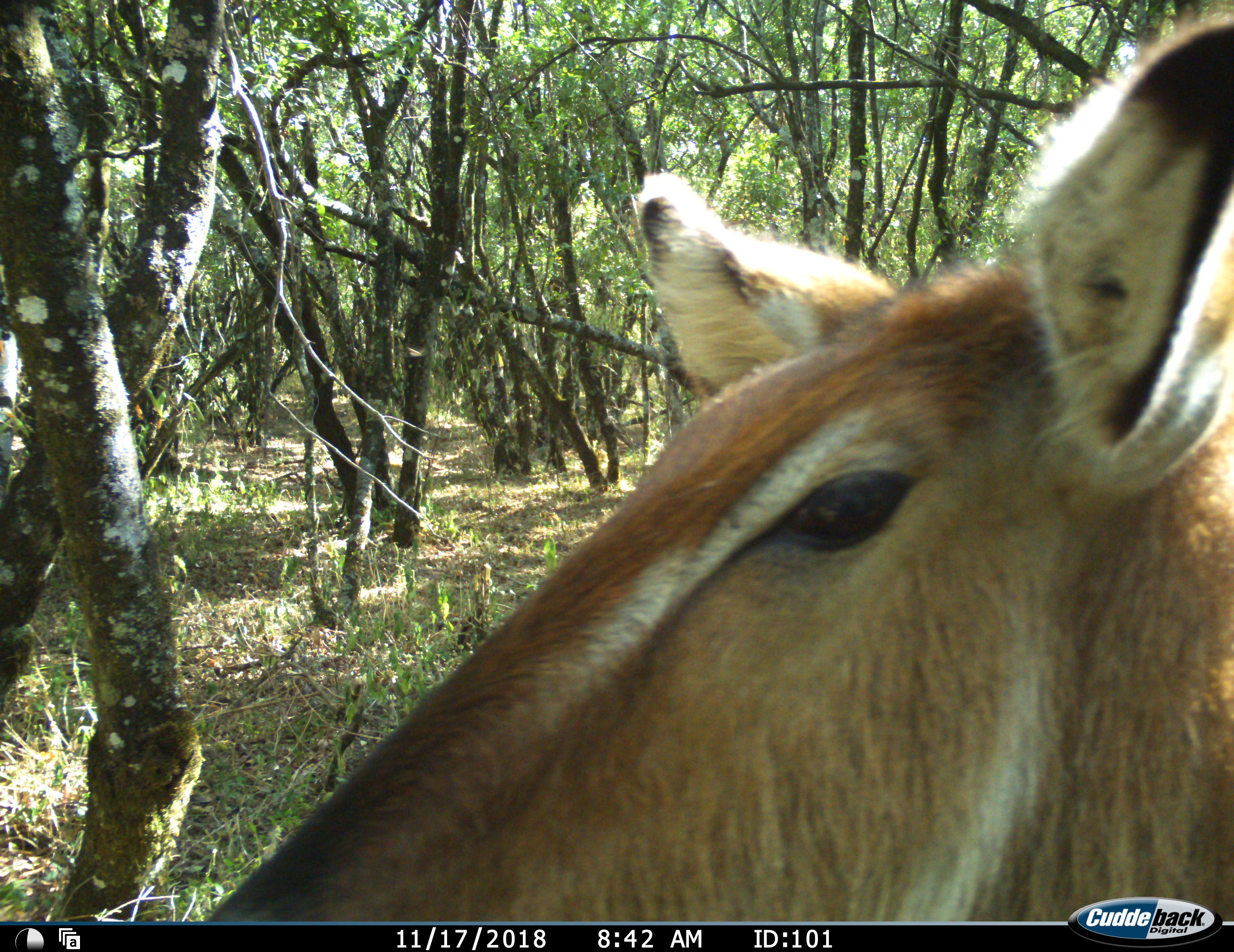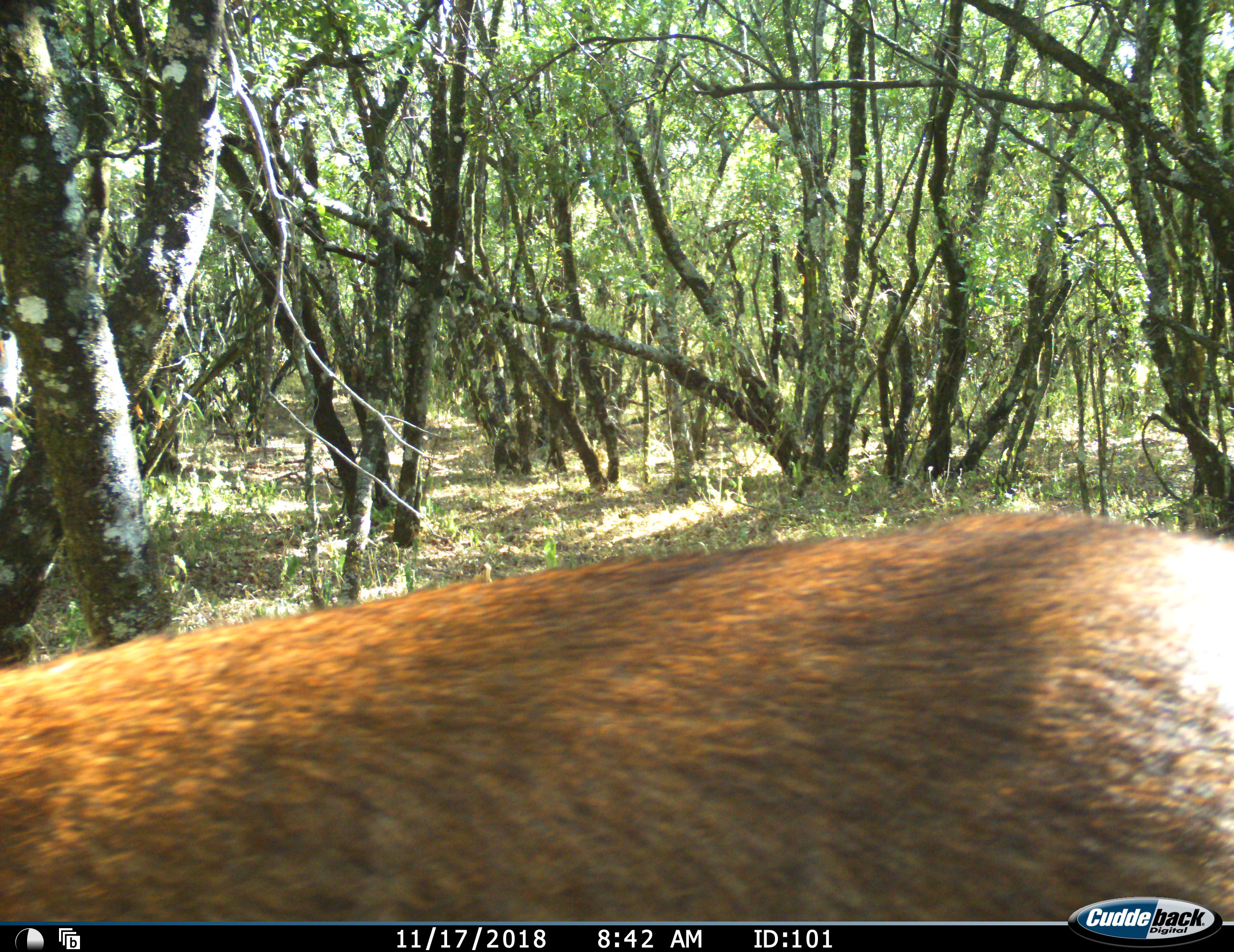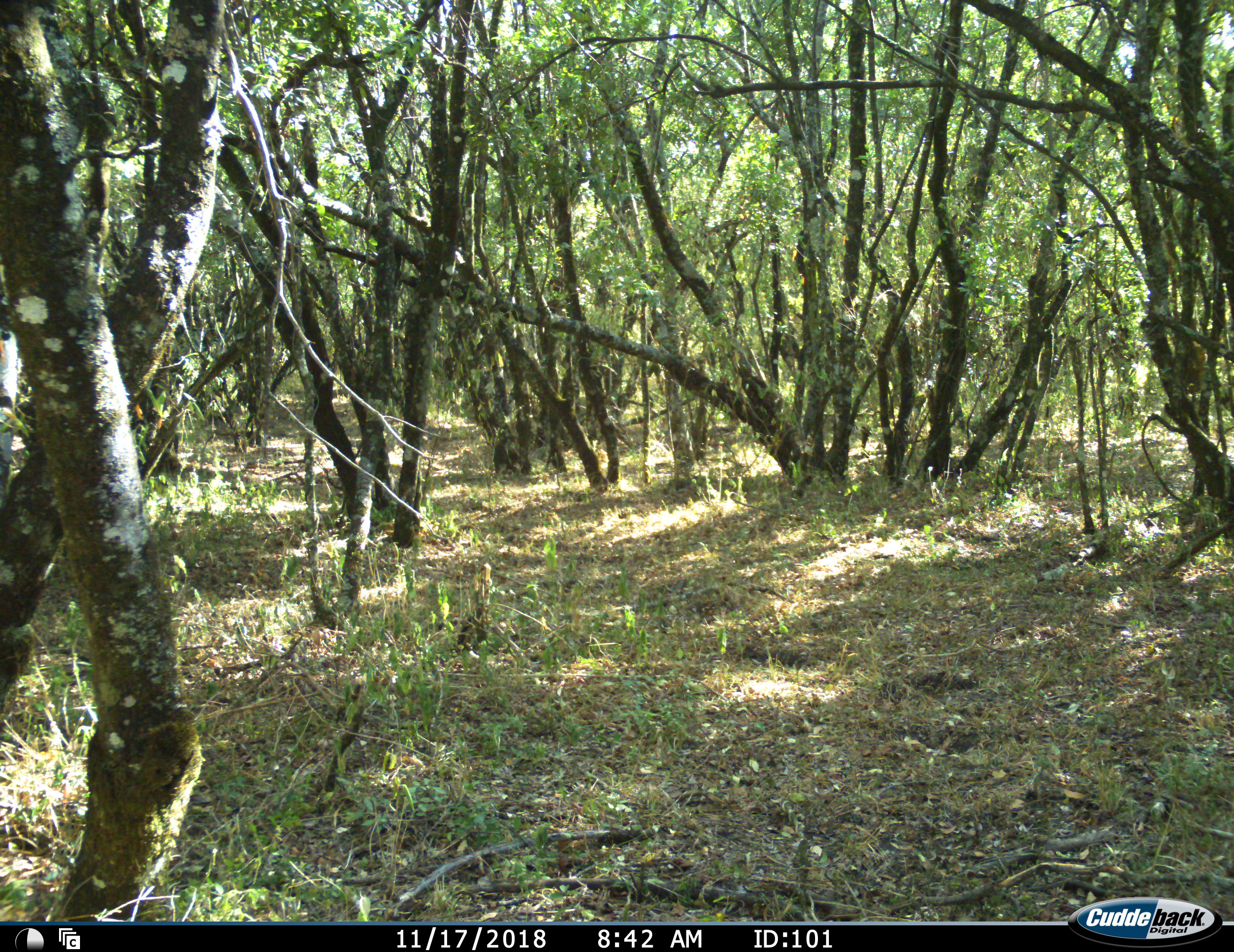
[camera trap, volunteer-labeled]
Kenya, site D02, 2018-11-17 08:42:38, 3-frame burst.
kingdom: Animalia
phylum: Chordata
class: Mammalia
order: Artiodactyla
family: Bovidae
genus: Aepyceros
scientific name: Aepyceros melampus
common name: impala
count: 1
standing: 0%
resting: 0%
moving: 100%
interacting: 0%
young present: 0%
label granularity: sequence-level